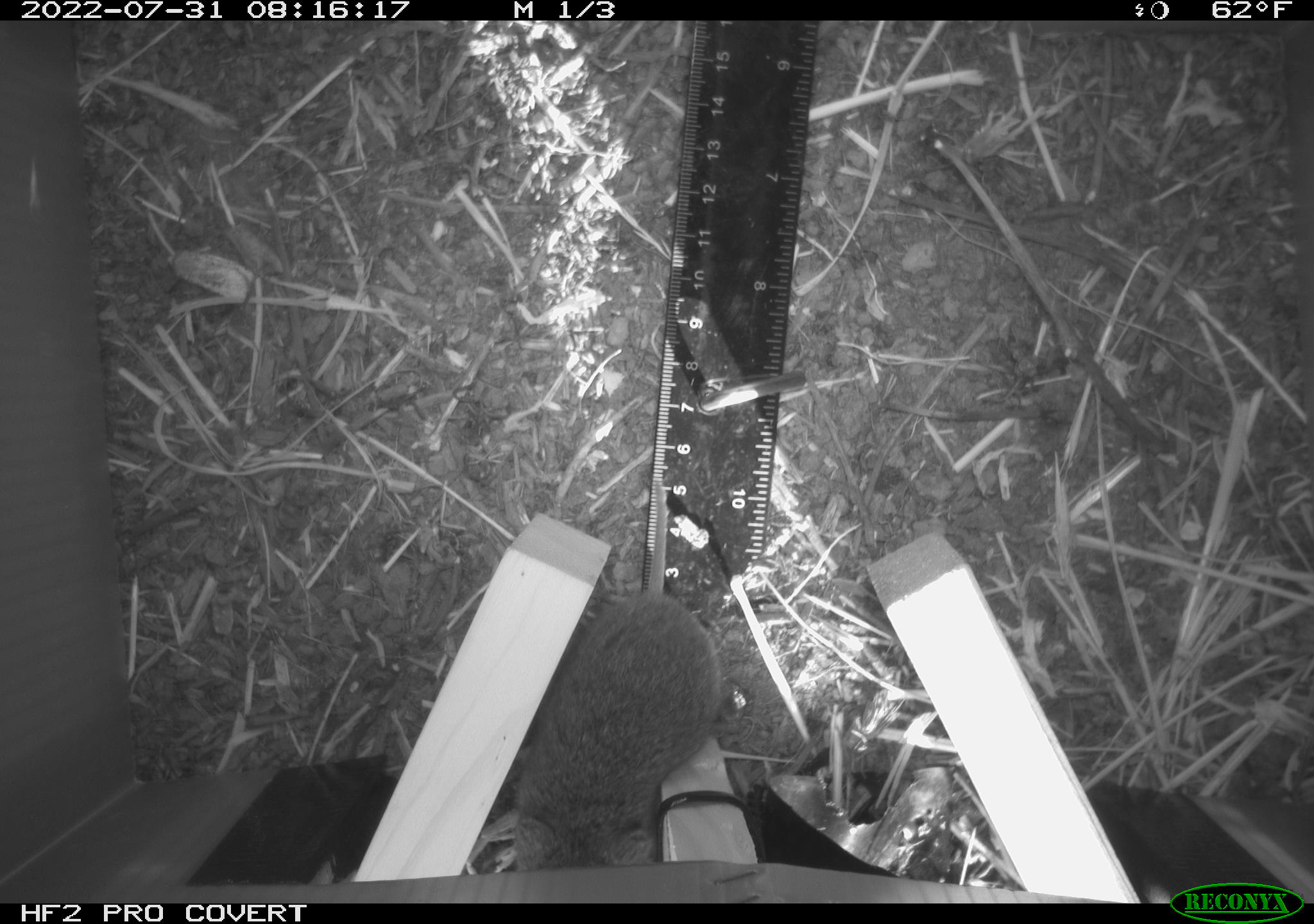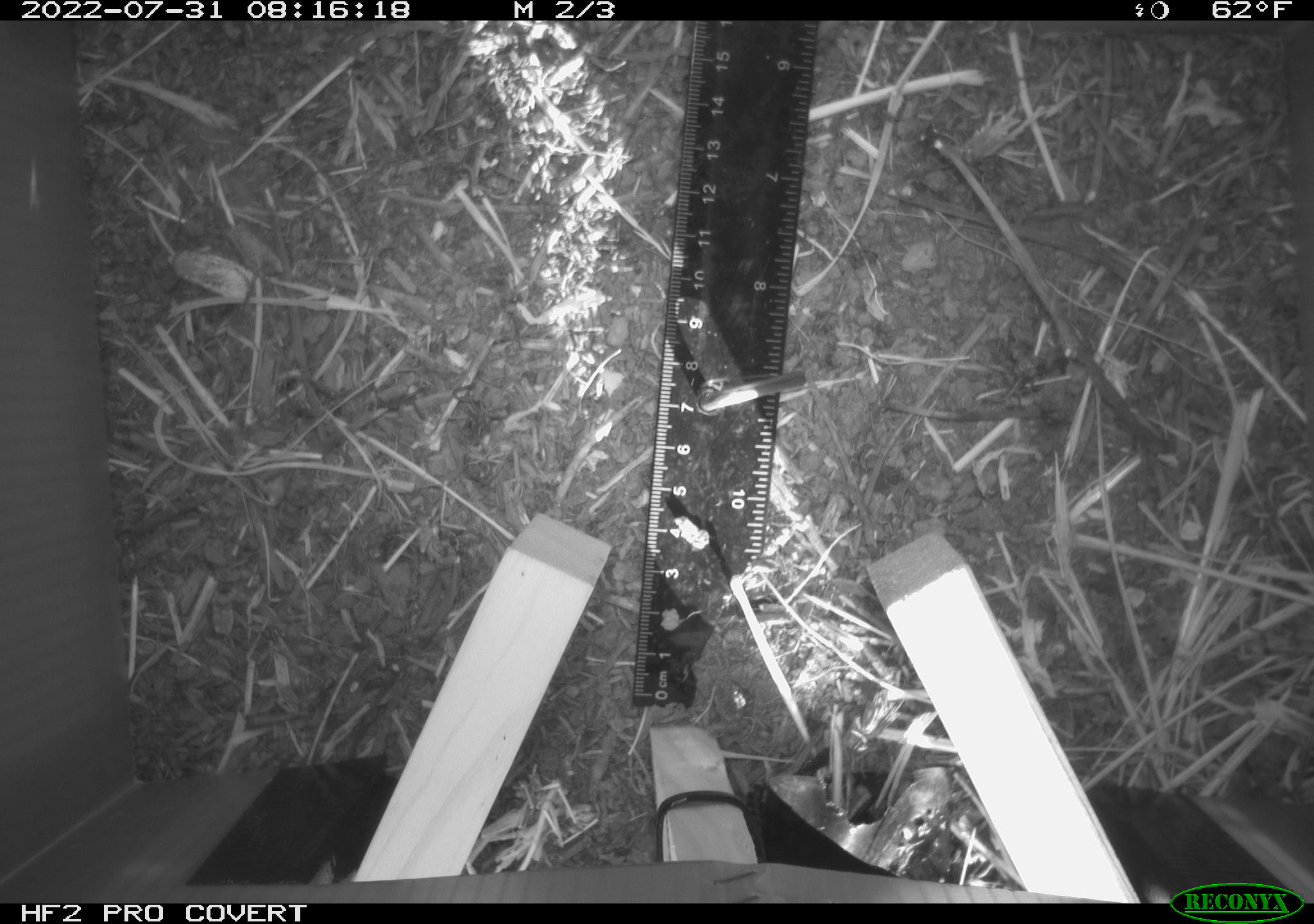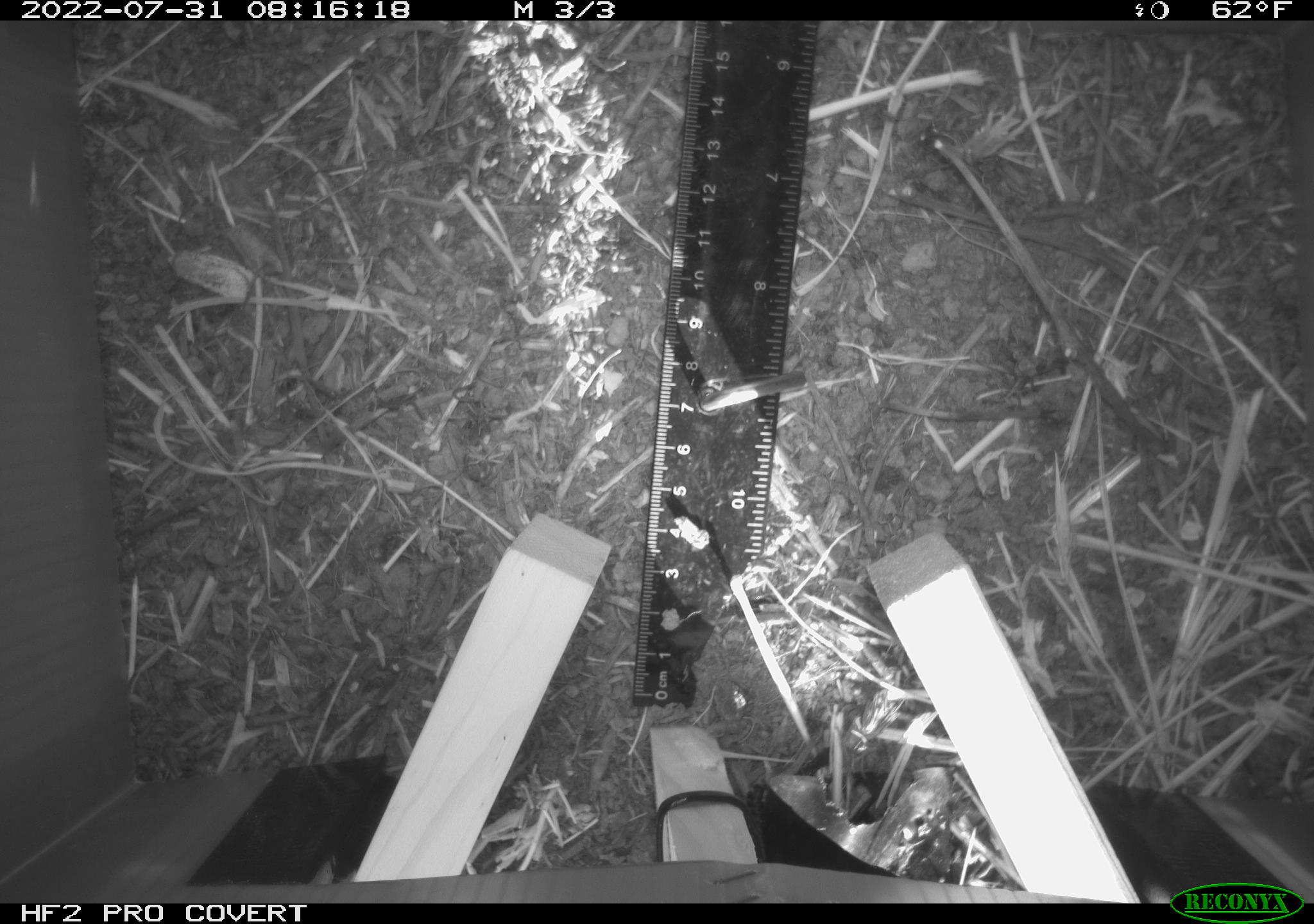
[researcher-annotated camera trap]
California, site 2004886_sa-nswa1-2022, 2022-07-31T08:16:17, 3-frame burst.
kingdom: Animalia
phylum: Chordata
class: Mammalia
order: Rodentia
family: Cricetidae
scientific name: Cricetidae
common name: hamsters, voles, lemmings, and allies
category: cricetidae family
Cricetidae family (hamsters, voles, lemmings, and allies) (Cricetidae).